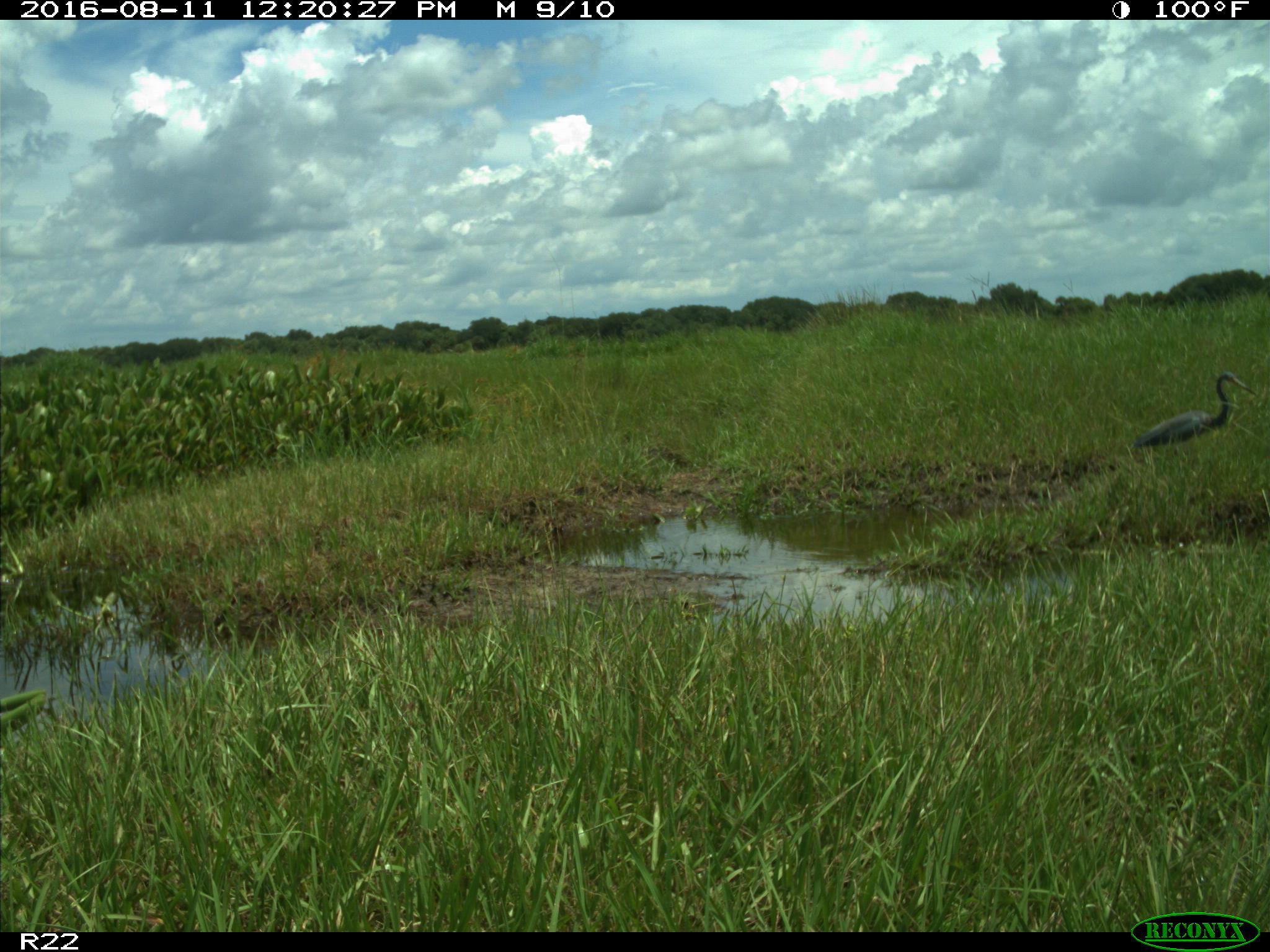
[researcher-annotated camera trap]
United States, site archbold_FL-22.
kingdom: Animalia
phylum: Chordata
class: Aves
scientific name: Aves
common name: birds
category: unidentified bird